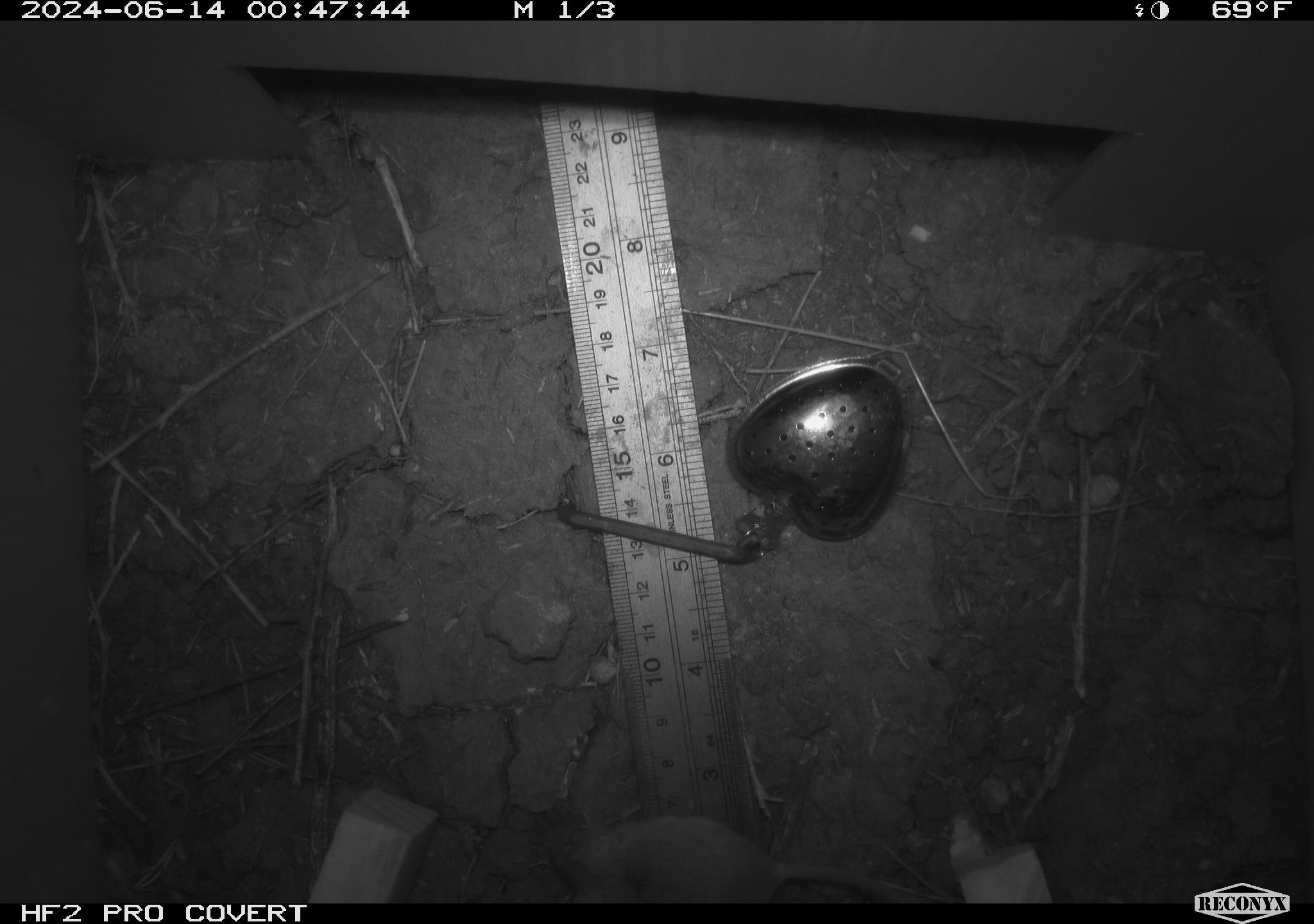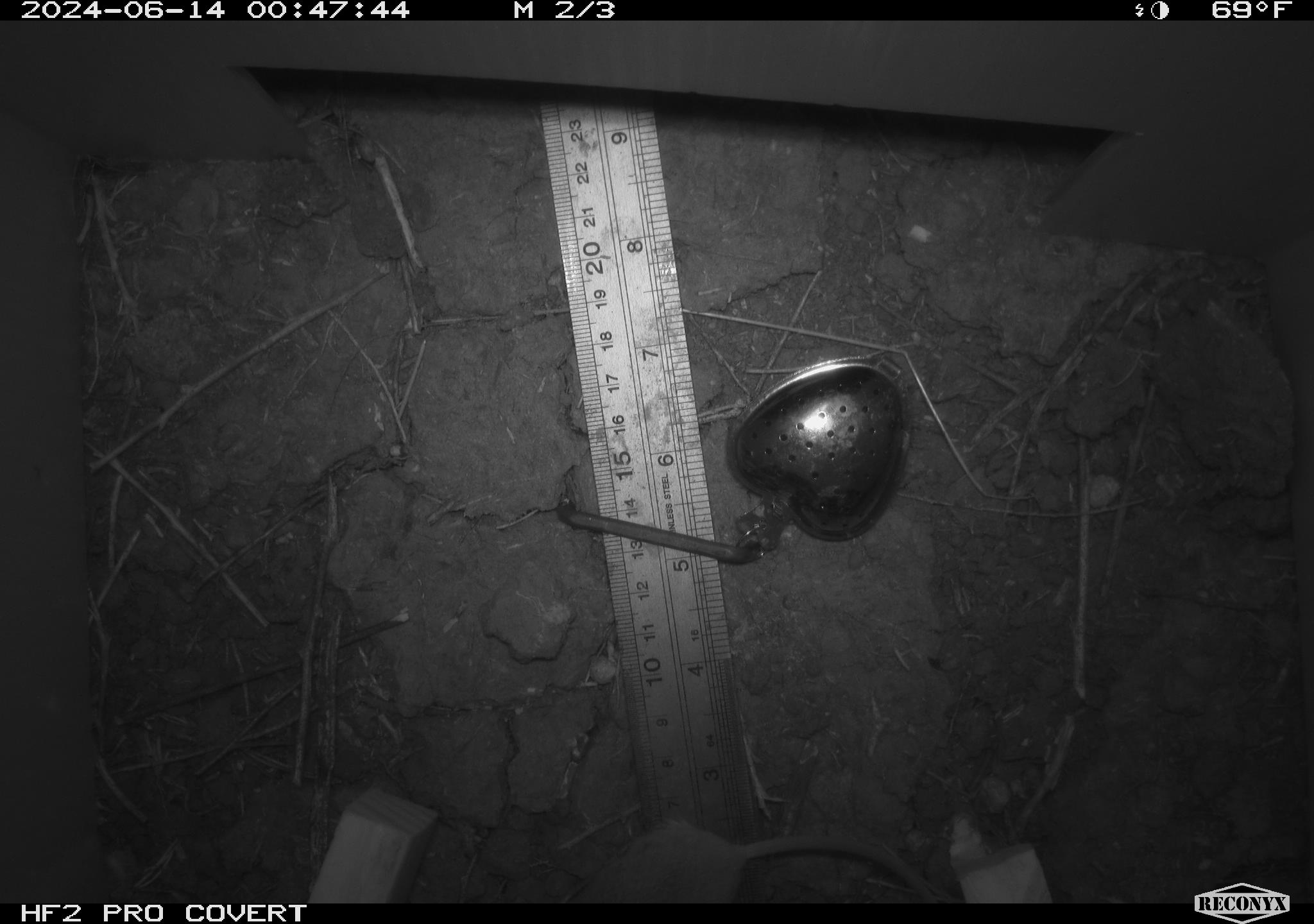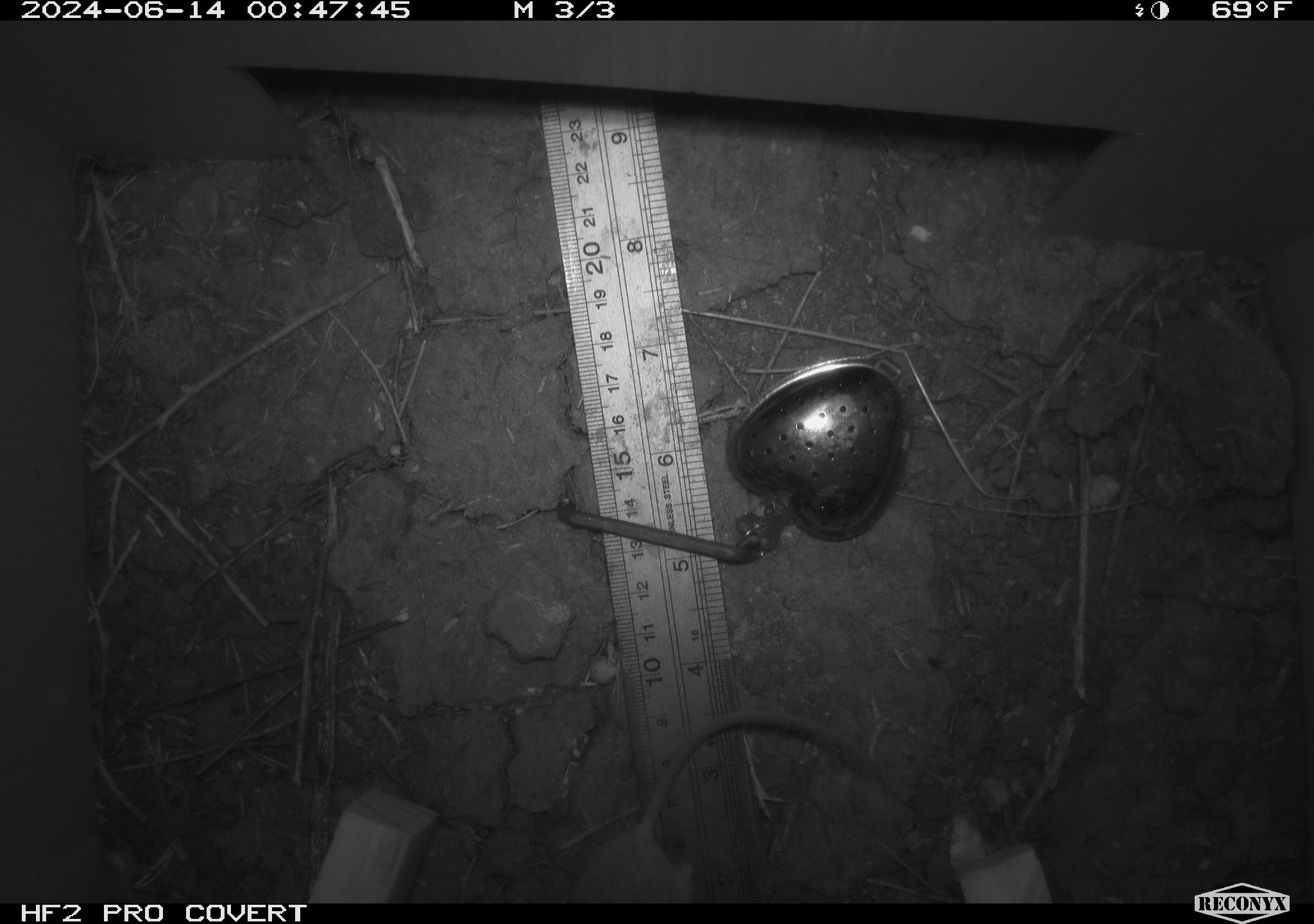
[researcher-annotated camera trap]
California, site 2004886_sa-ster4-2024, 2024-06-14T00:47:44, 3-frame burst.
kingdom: Animalia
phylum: Chordata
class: Mammalia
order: Rodentia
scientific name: Rodentia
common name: mouse species